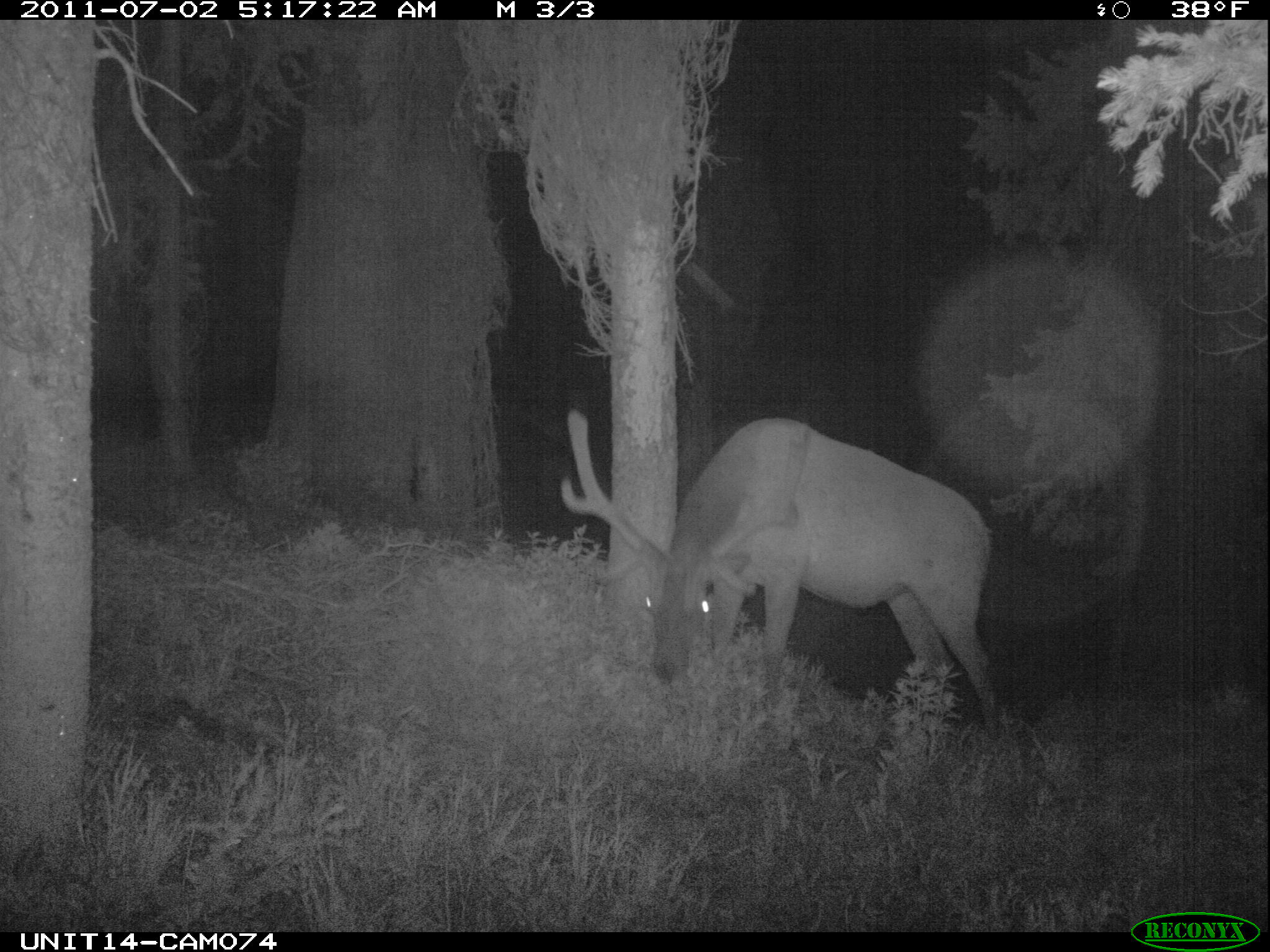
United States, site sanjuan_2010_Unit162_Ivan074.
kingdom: Animalia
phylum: Chordata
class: Mammalia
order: Artiodactyla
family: Cervidae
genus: Cervus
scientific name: Cervus elaphus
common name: red deer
Cervus elaphus (red deer).